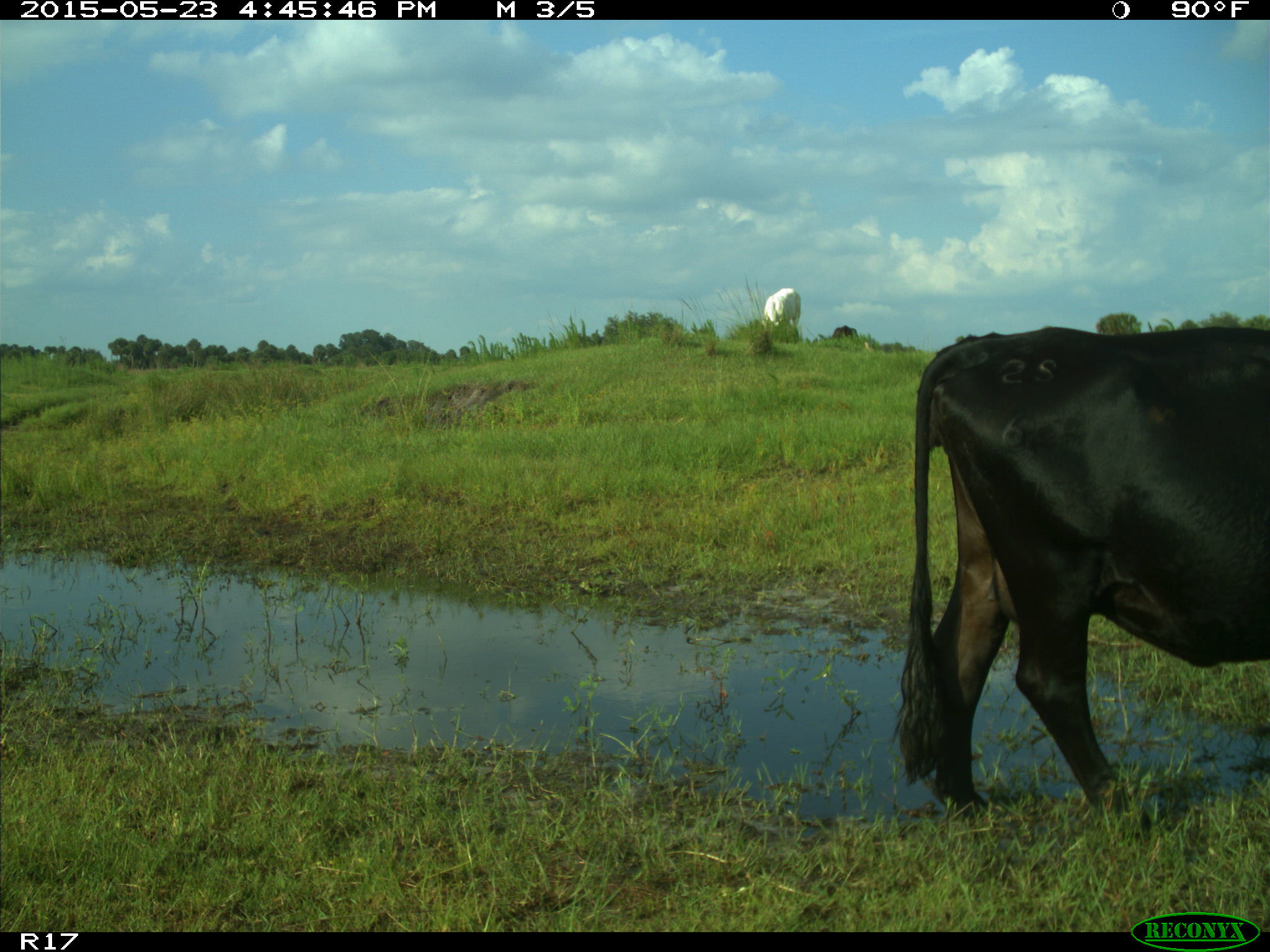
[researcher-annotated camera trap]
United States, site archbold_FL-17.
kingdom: Animalia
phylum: Chordata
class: Mammalia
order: Artiodactyla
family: Bovidae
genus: Bos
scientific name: Bos taurus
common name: domestic cow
Bos taurus (domestic cow).